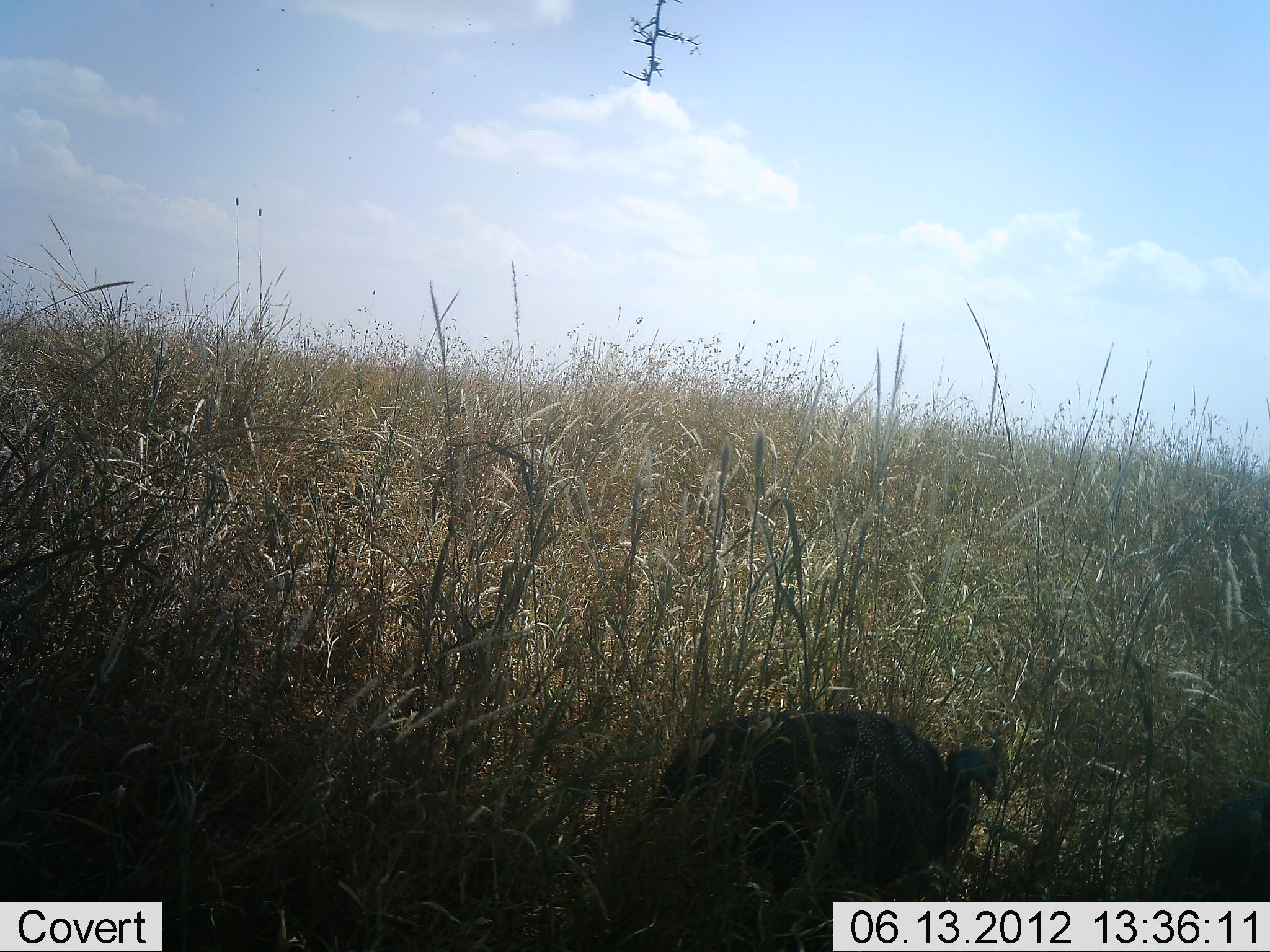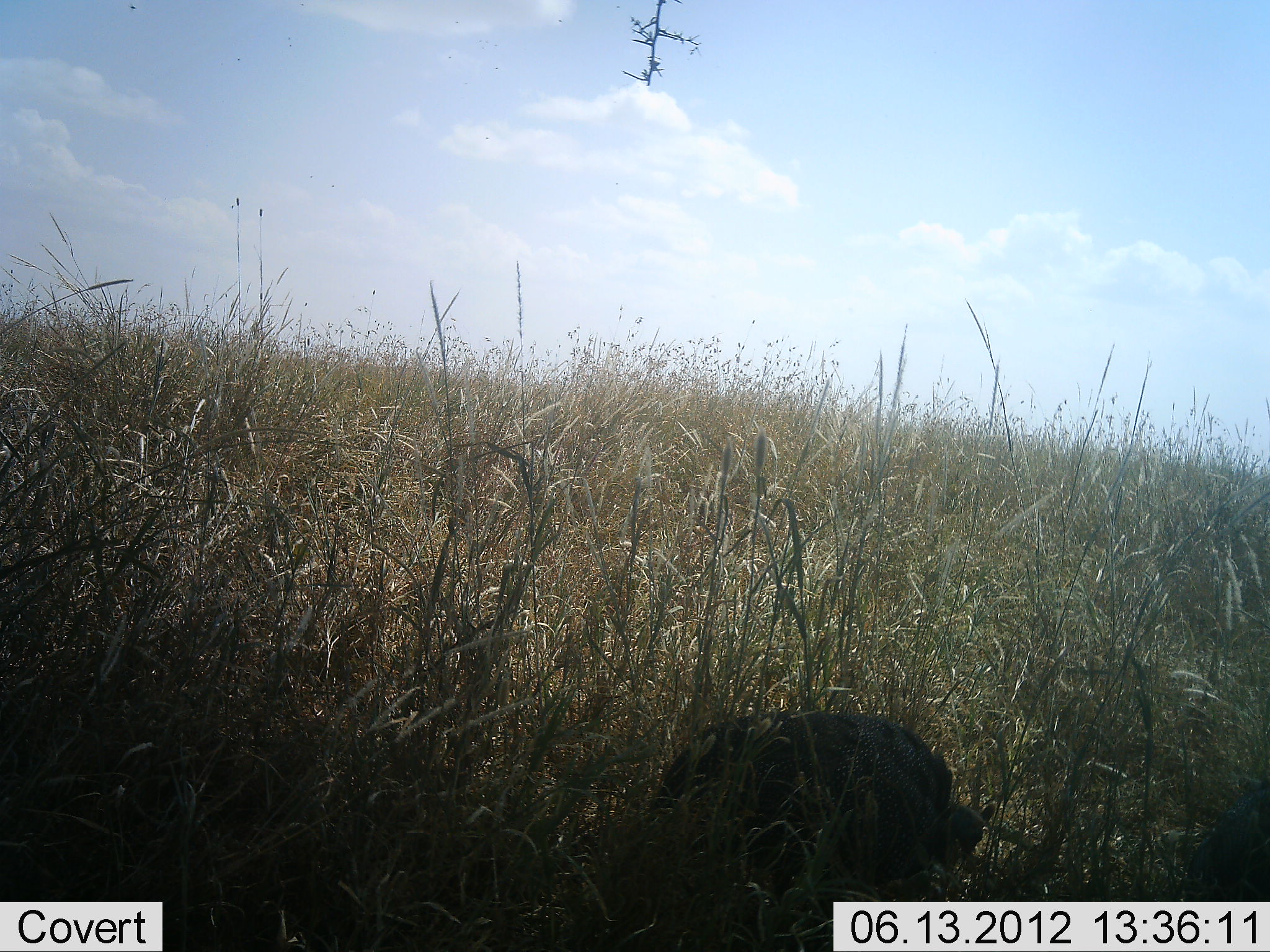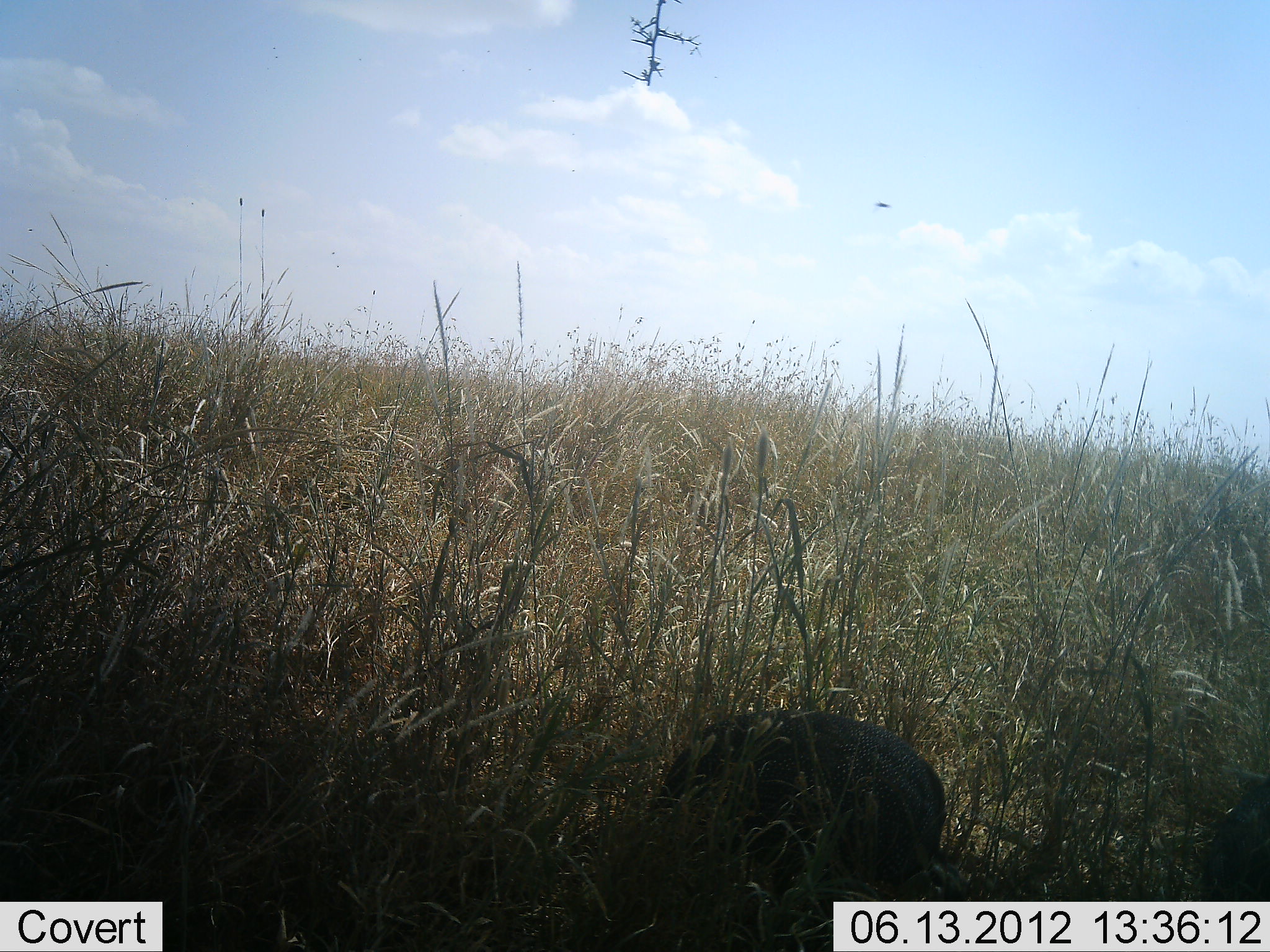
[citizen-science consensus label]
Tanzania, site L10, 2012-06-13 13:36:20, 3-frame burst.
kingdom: Animalia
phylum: Chordata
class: Aves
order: Galliformes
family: Numididae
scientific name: Numididae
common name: guinea fowl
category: guineafowl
Guineafowl (guinea fowl) (Numididae), count 2. Behavior (volunteer vote fractions): standing 10%, resting 0%, moving 10%, interacting 0%. Young present (vote fraction): 0%. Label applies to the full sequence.